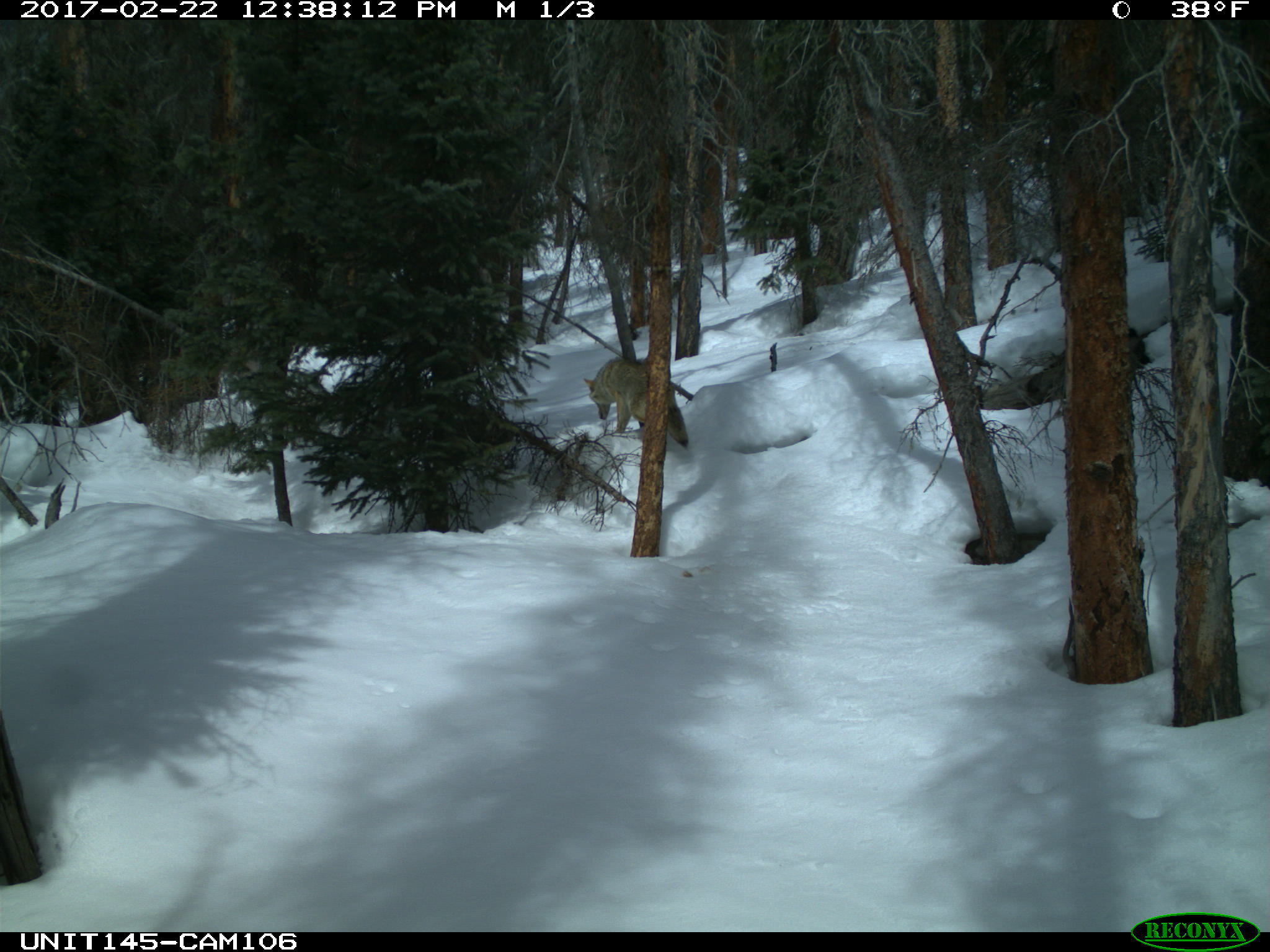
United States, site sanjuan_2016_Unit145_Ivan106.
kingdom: Animalia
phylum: Chordata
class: Mammalia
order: Carnivora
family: Canidae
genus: Canis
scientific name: Canis latrans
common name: coyote